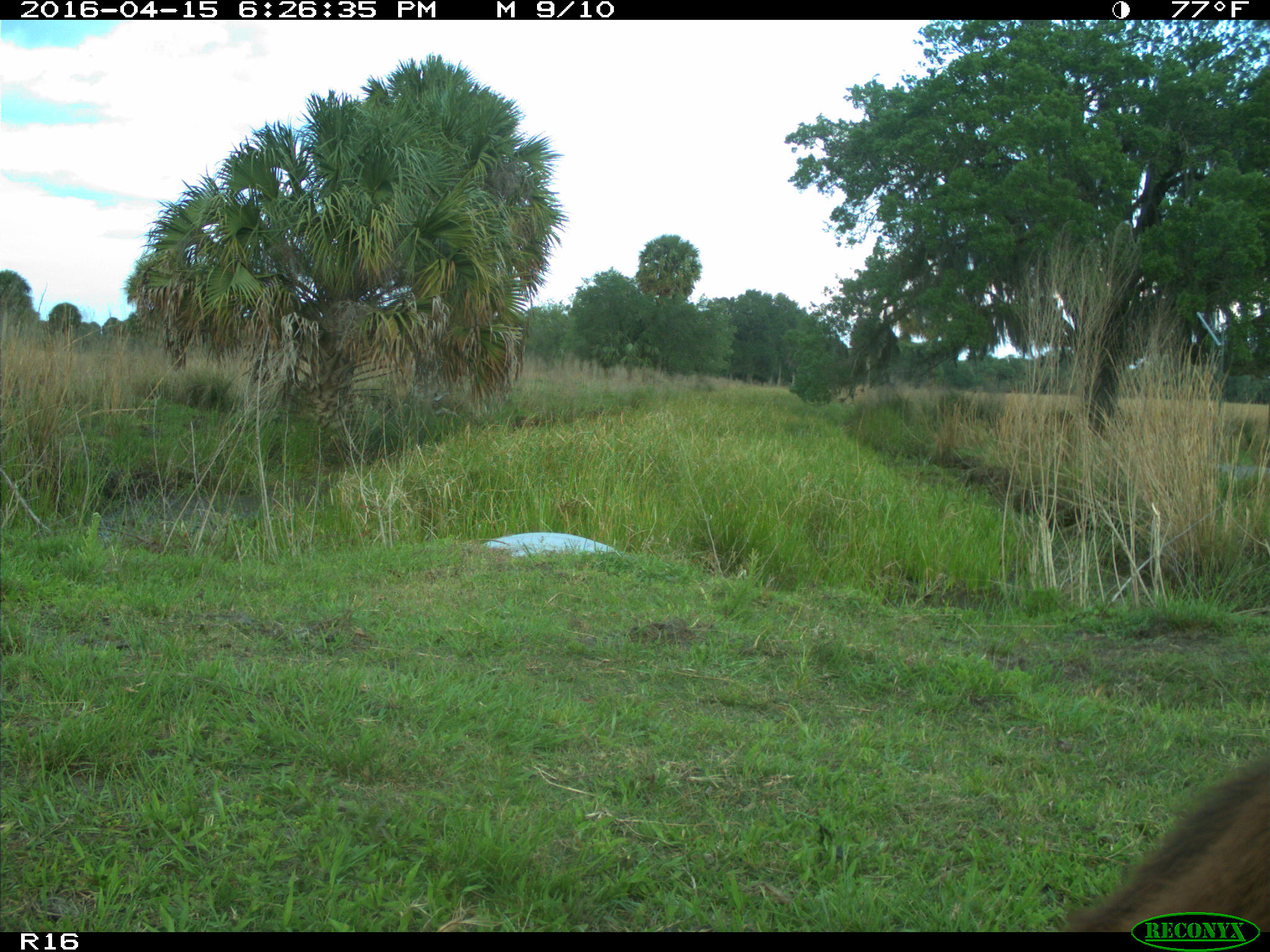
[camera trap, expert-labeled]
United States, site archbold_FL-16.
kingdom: Animalia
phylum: Chordata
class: Mammalia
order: Artiodactyla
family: Bovidae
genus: Bos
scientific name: Bos taurus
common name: domestic cow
Bos taurus (domestic cow).